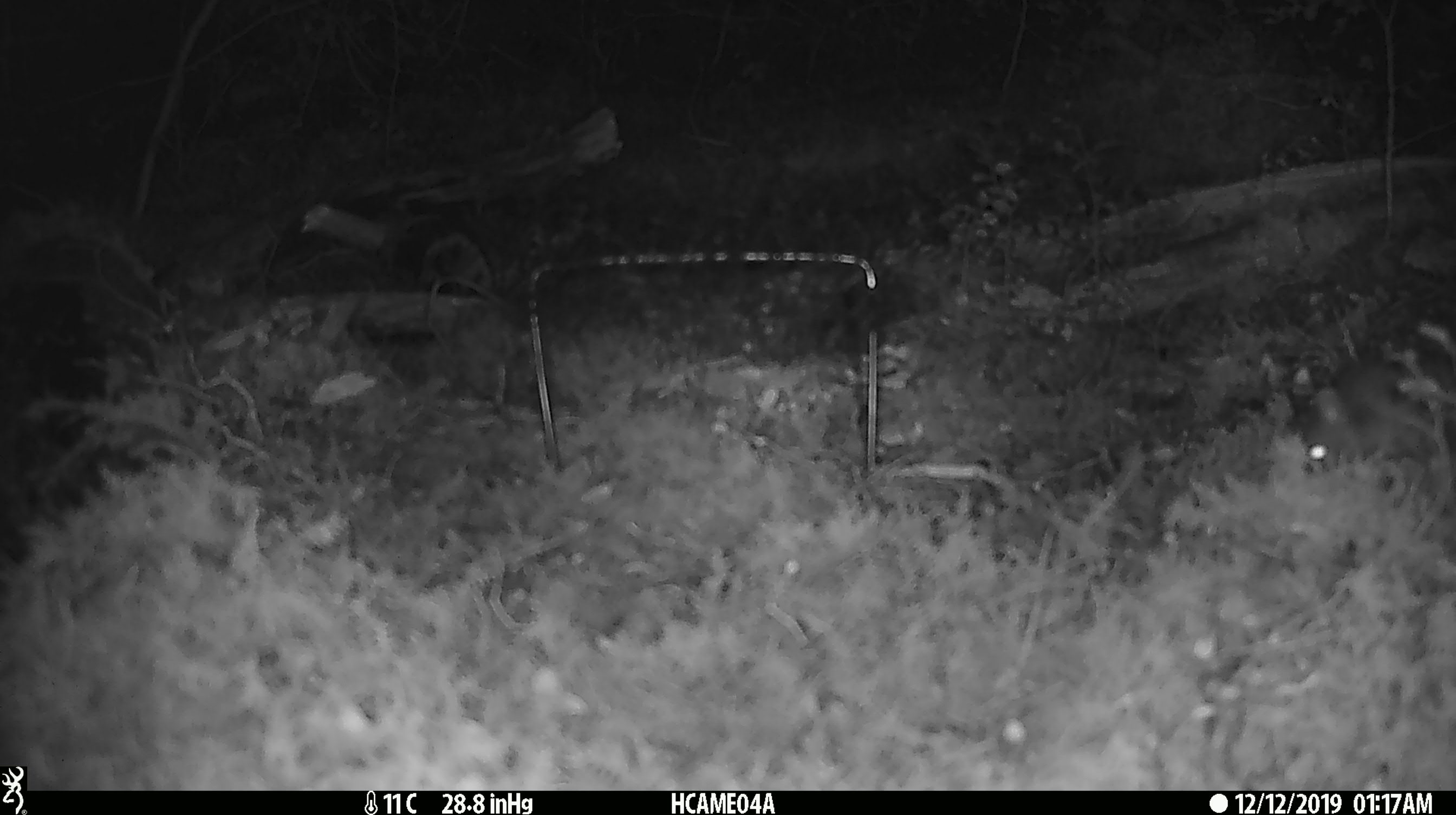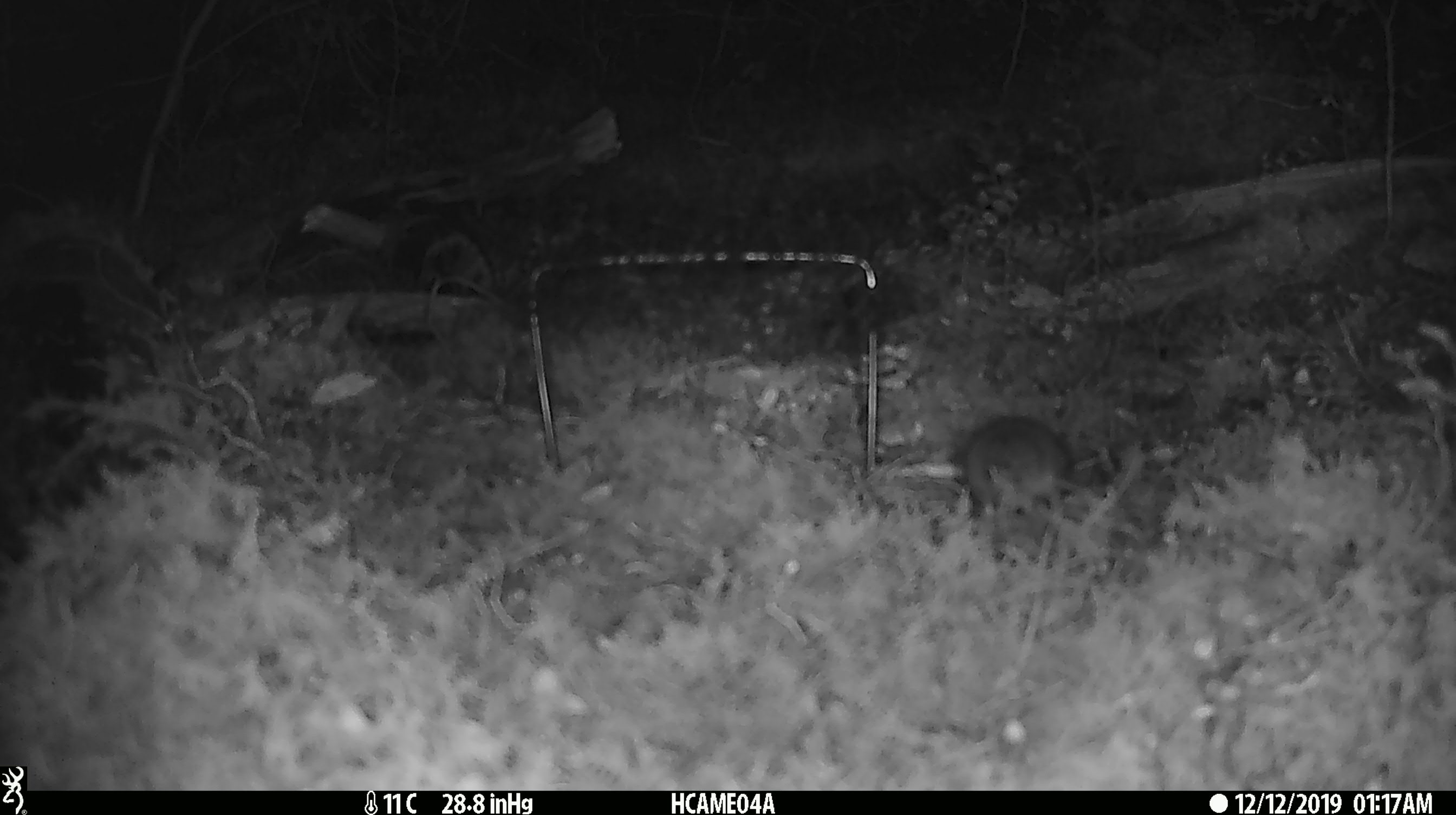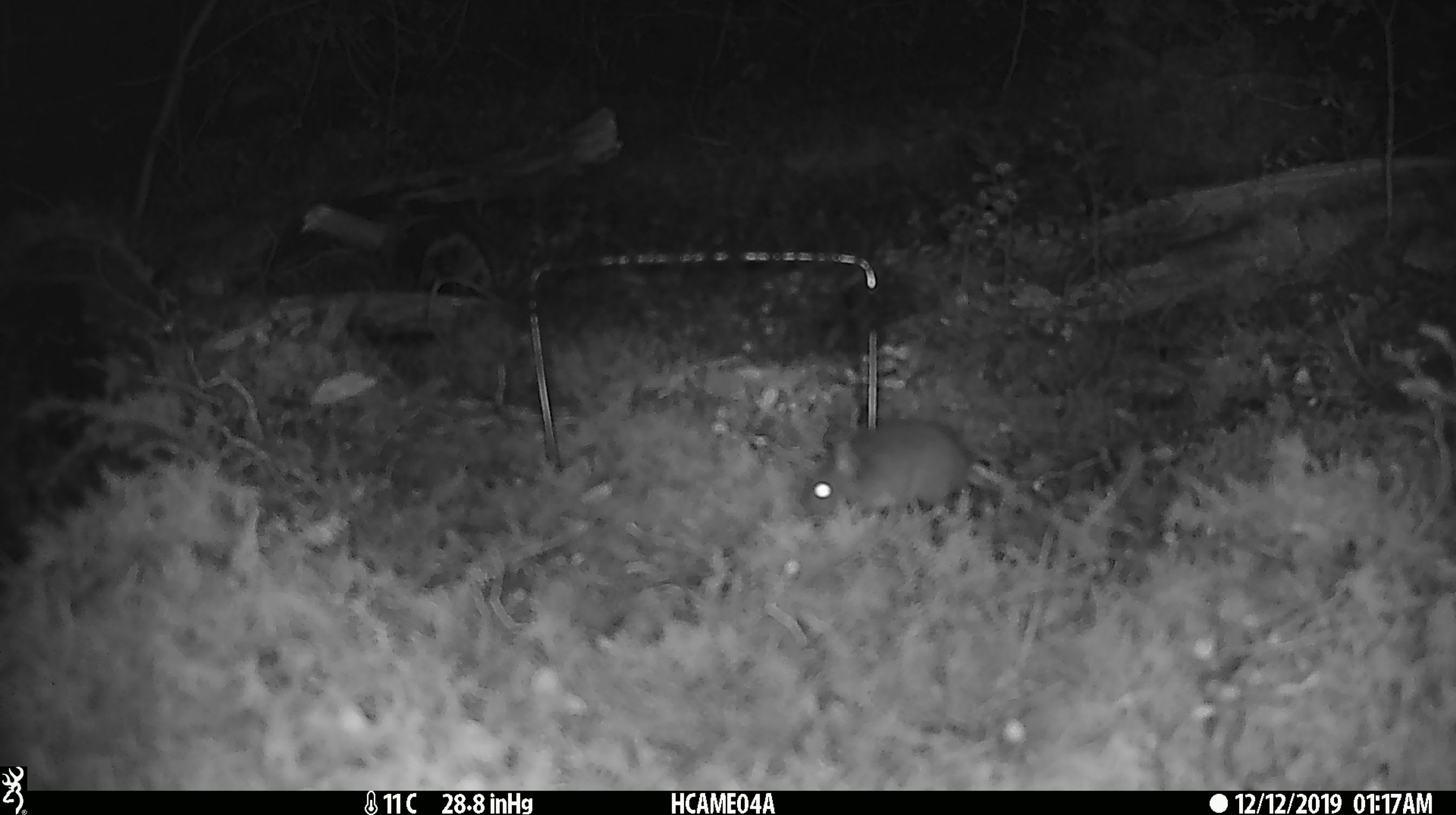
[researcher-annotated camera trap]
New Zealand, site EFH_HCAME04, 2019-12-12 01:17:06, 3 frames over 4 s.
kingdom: Animalia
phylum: Chordata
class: Mammalia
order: Rodentia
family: Muridae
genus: Mus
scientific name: Mus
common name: mouse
Mouse (Mus).